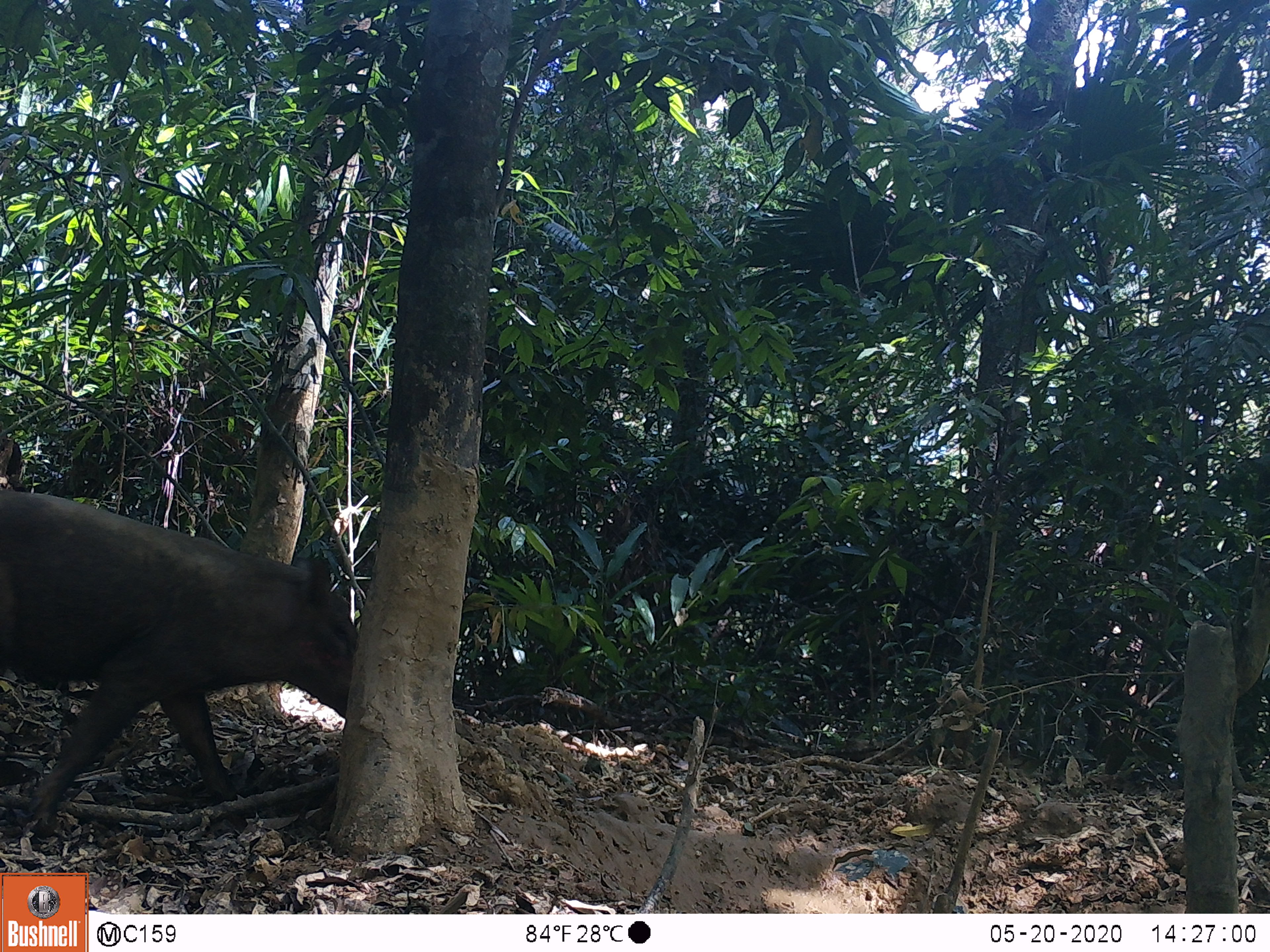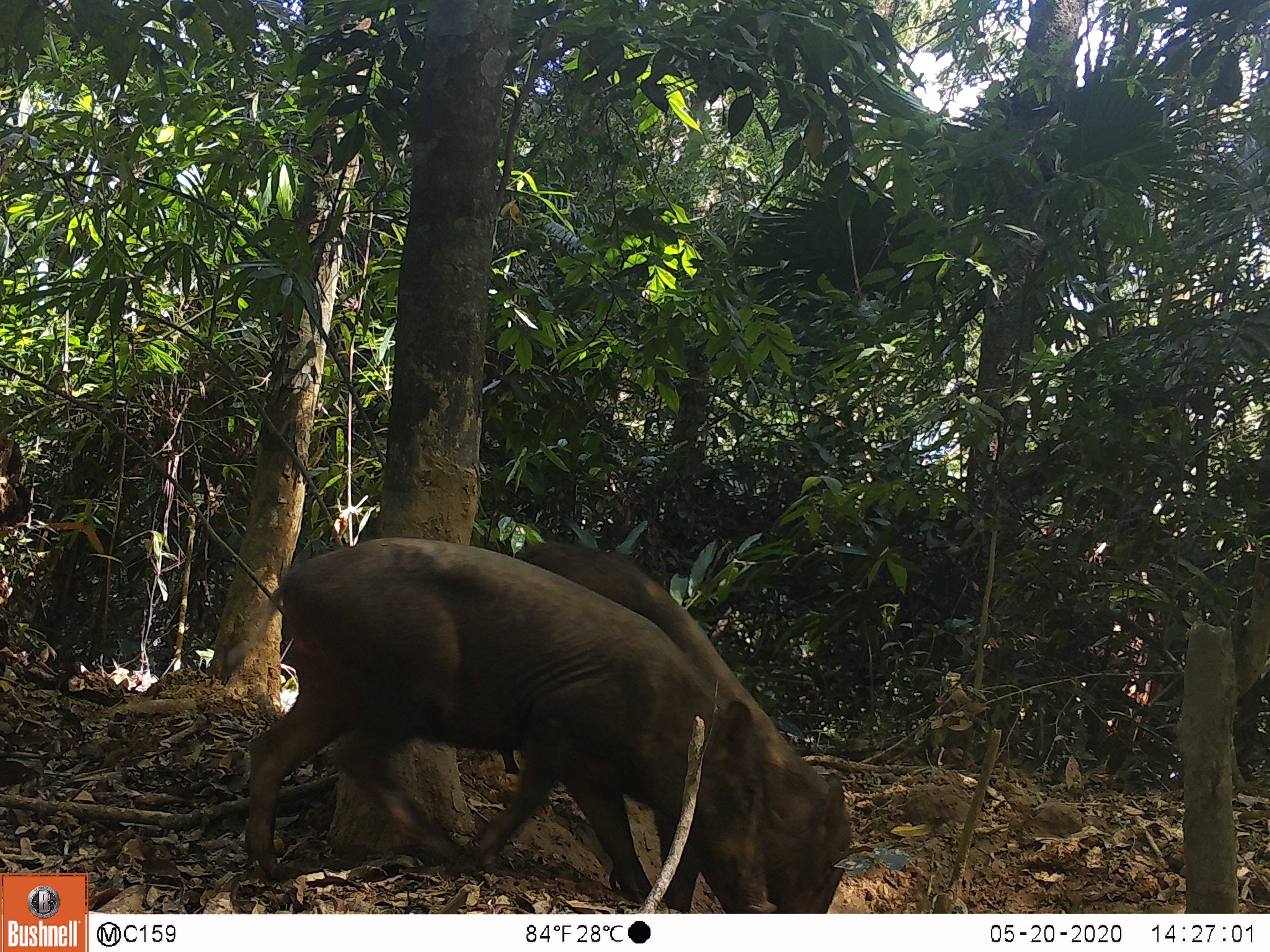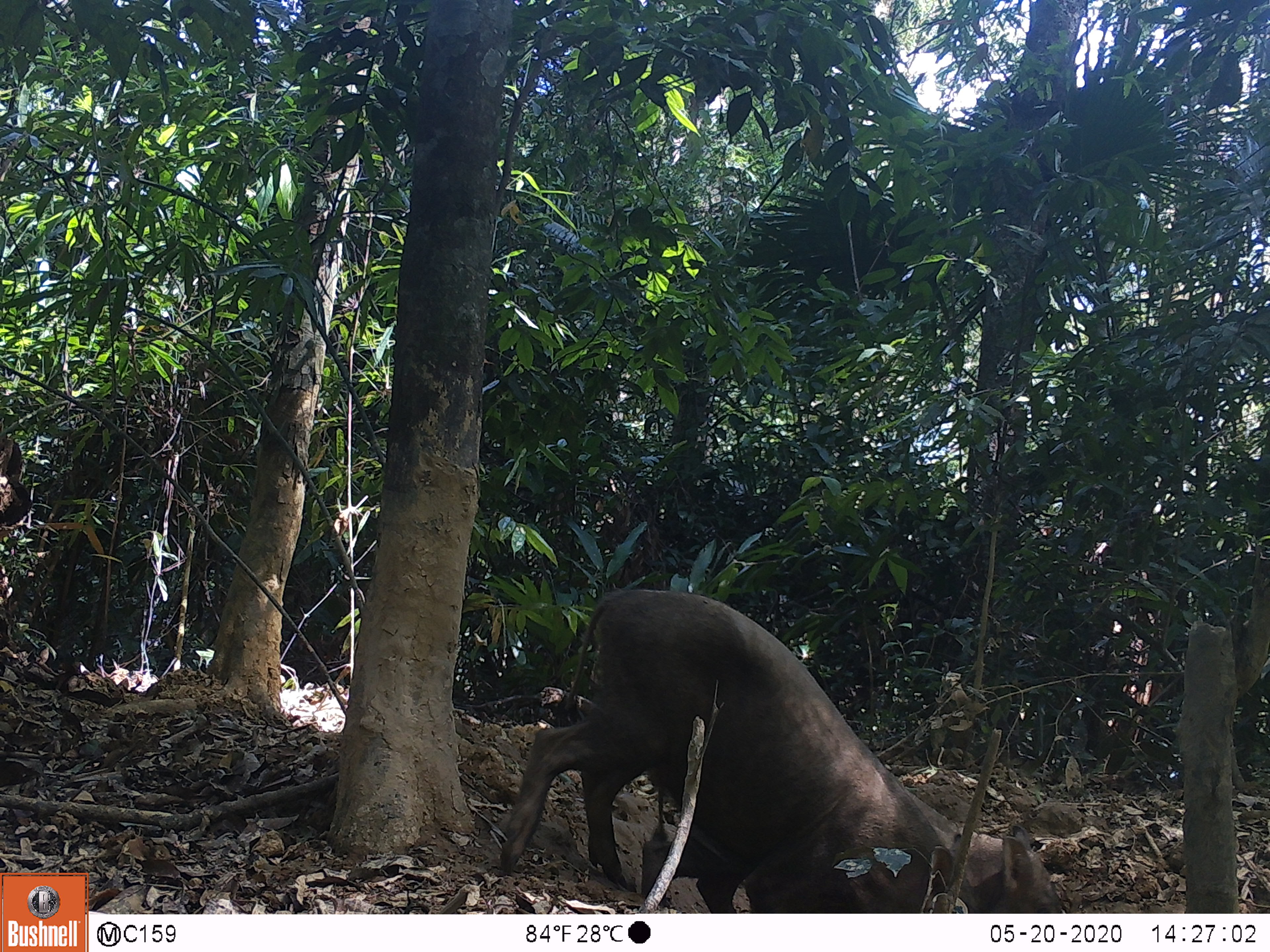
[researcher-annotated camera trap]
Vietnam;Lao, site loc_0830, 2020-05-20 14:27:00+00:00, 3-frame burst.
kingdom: Animalia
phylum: Chordata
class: Mammalia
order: Artiodactyla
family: Suidae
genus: Sus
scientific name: Sus scrofa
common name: eurasian wild pig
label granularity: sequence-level